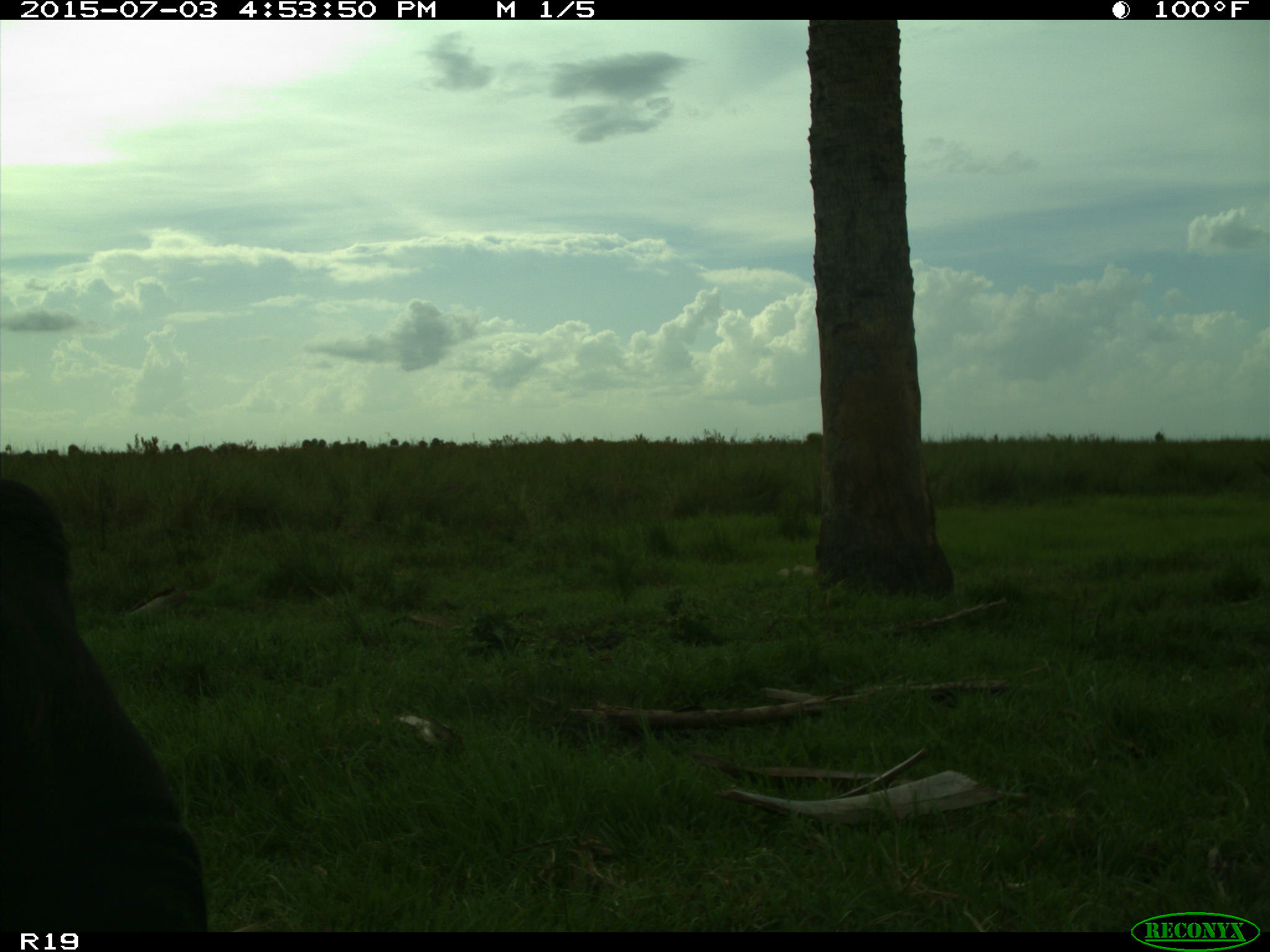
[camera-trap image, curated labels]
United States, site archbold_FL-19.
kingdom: Animalia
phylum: Chordata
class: Mammalia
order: Artiodactyla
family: Bovidae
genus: Bos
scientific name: Bos taurus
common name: domestic cow